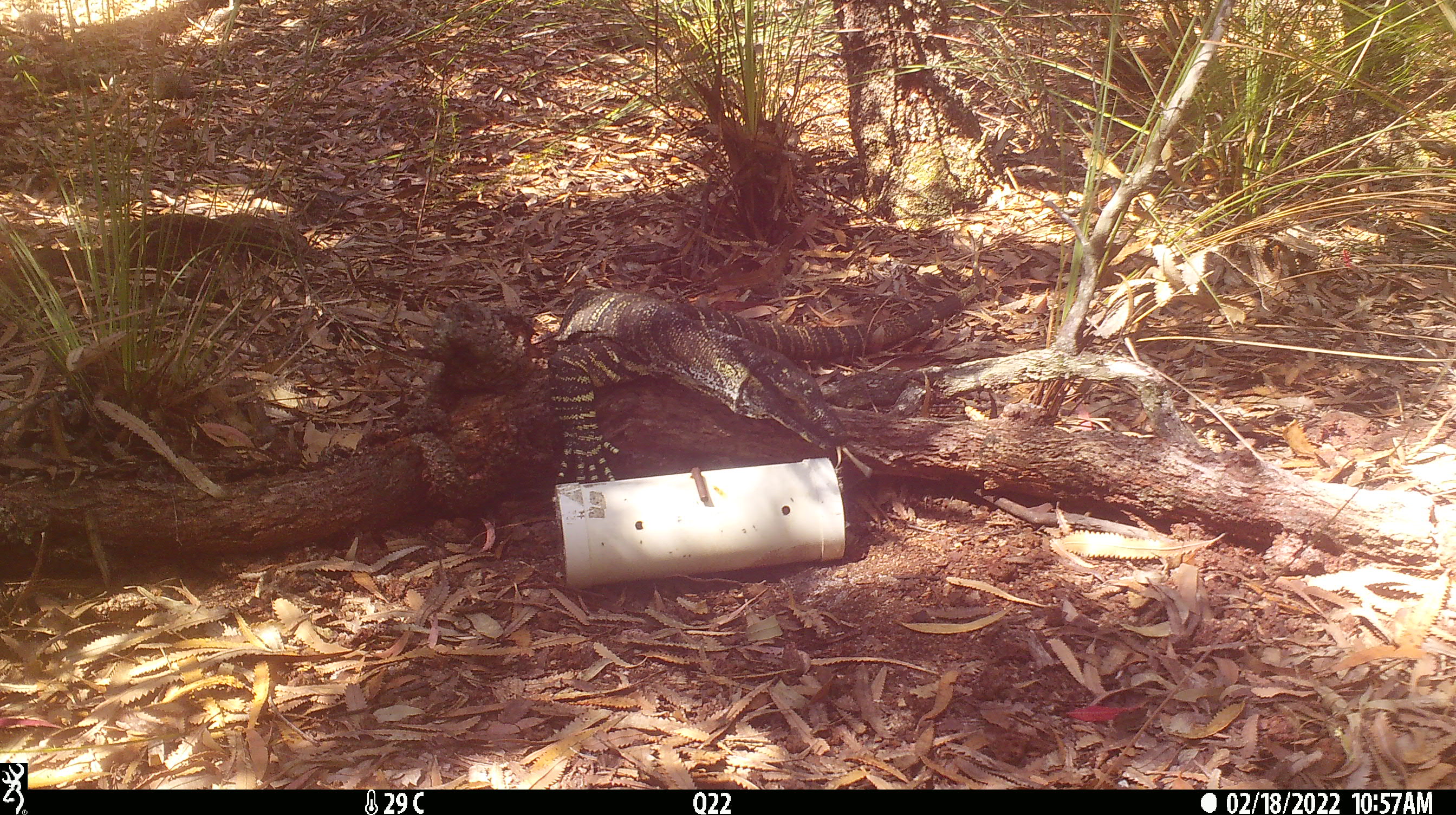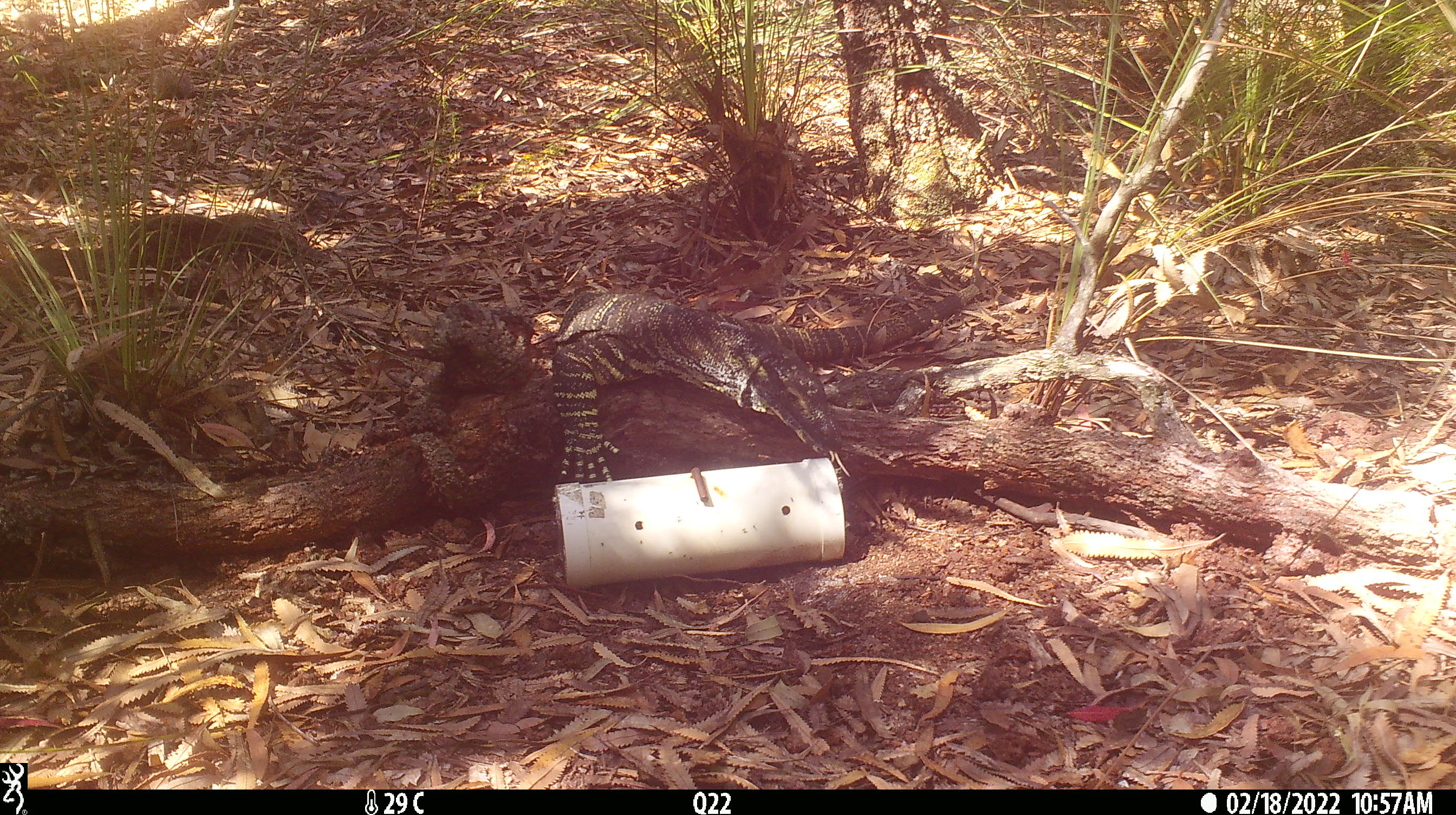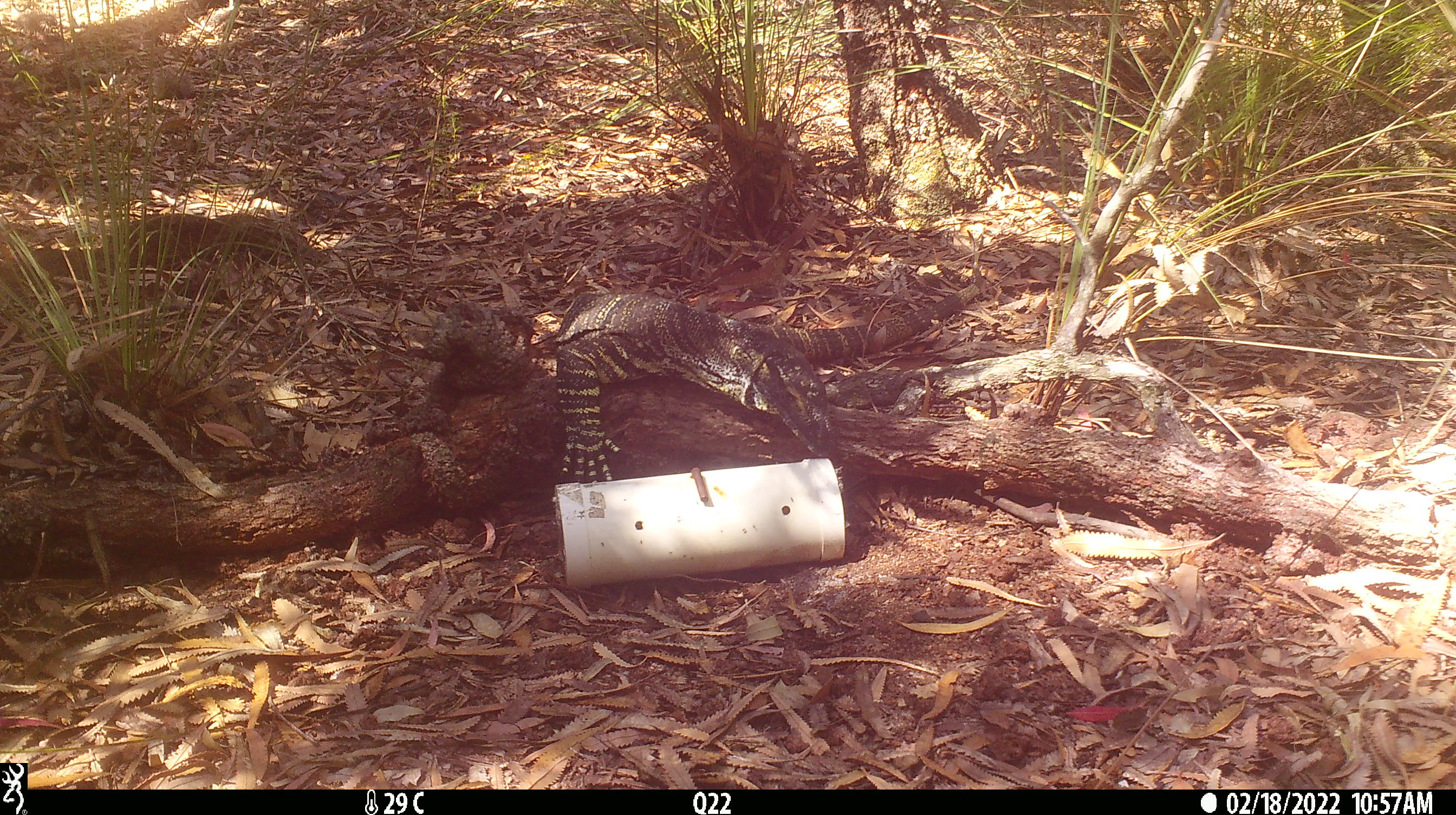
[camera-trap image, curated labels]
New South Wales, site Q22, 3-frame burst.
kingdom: Animalia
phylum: Chordata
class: Reptilia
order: Squamata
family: Varanidae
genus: Varanus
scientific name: Varanus varius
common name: lace monitor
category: goanna